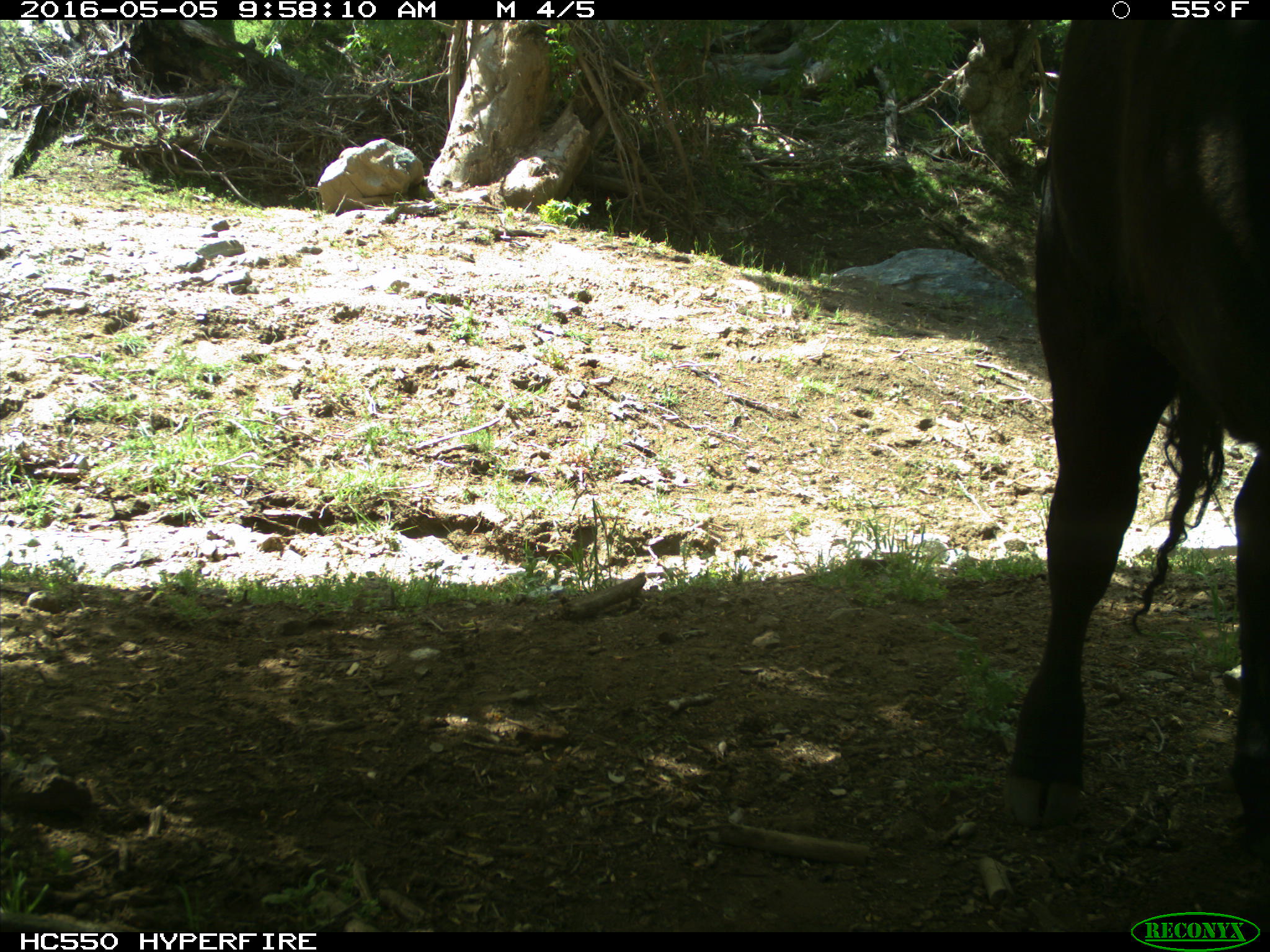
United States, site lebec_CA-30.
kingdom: Animalia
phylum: Chordata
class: Mammalia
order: Artiodactyla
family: Bovidae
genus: Bos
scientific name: Bos taurus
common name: domestic cow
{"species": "Bos taurus (domestic cow)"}